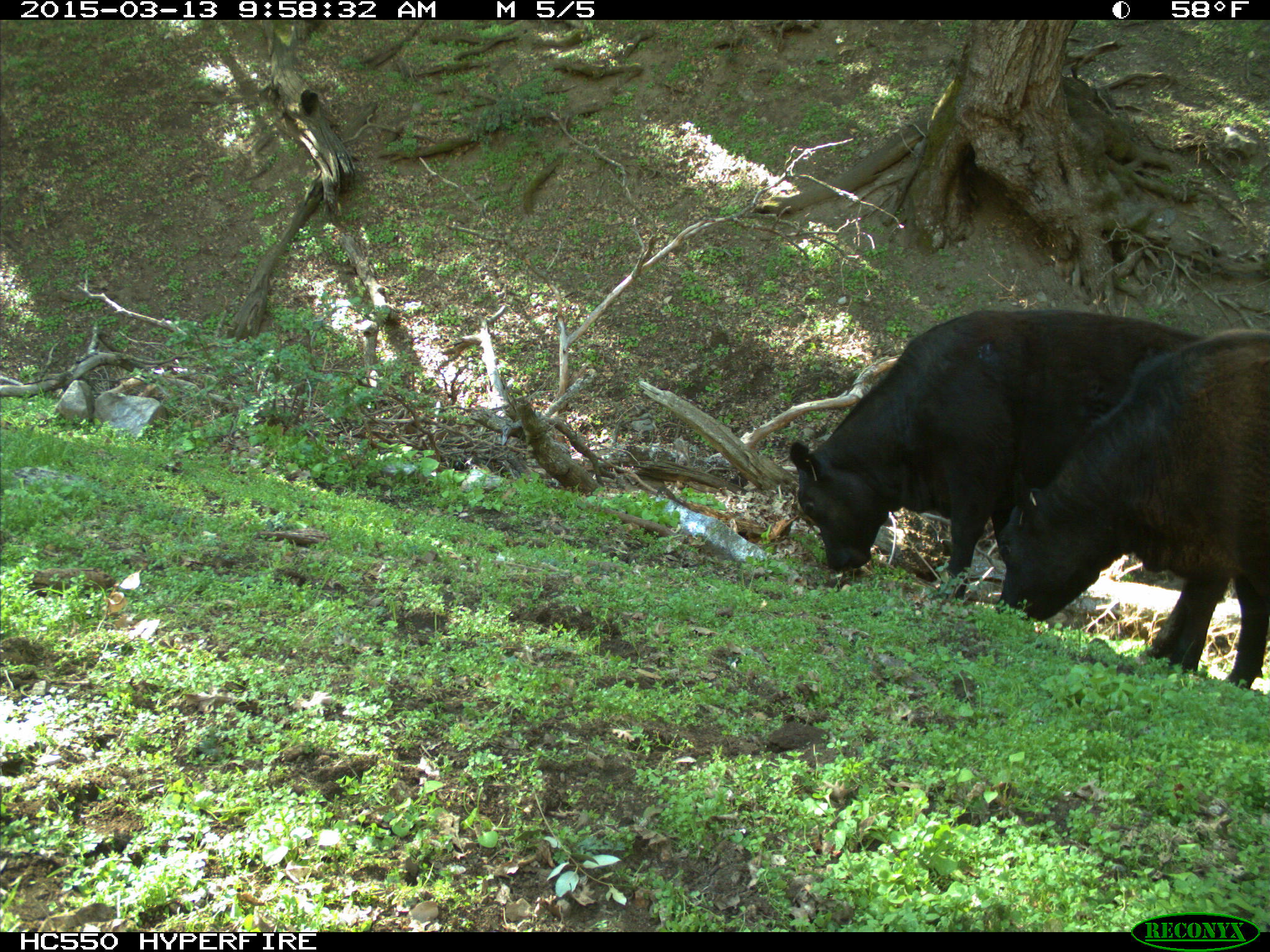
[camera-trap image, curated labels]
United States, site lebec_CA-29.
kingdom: Animalia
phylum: Chordata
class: Mammalia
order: Artiodactyla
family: Bovidae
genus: Bos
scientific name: Bos taurus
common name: domestic cow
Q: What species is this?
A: Bos taurus (domestic cow).